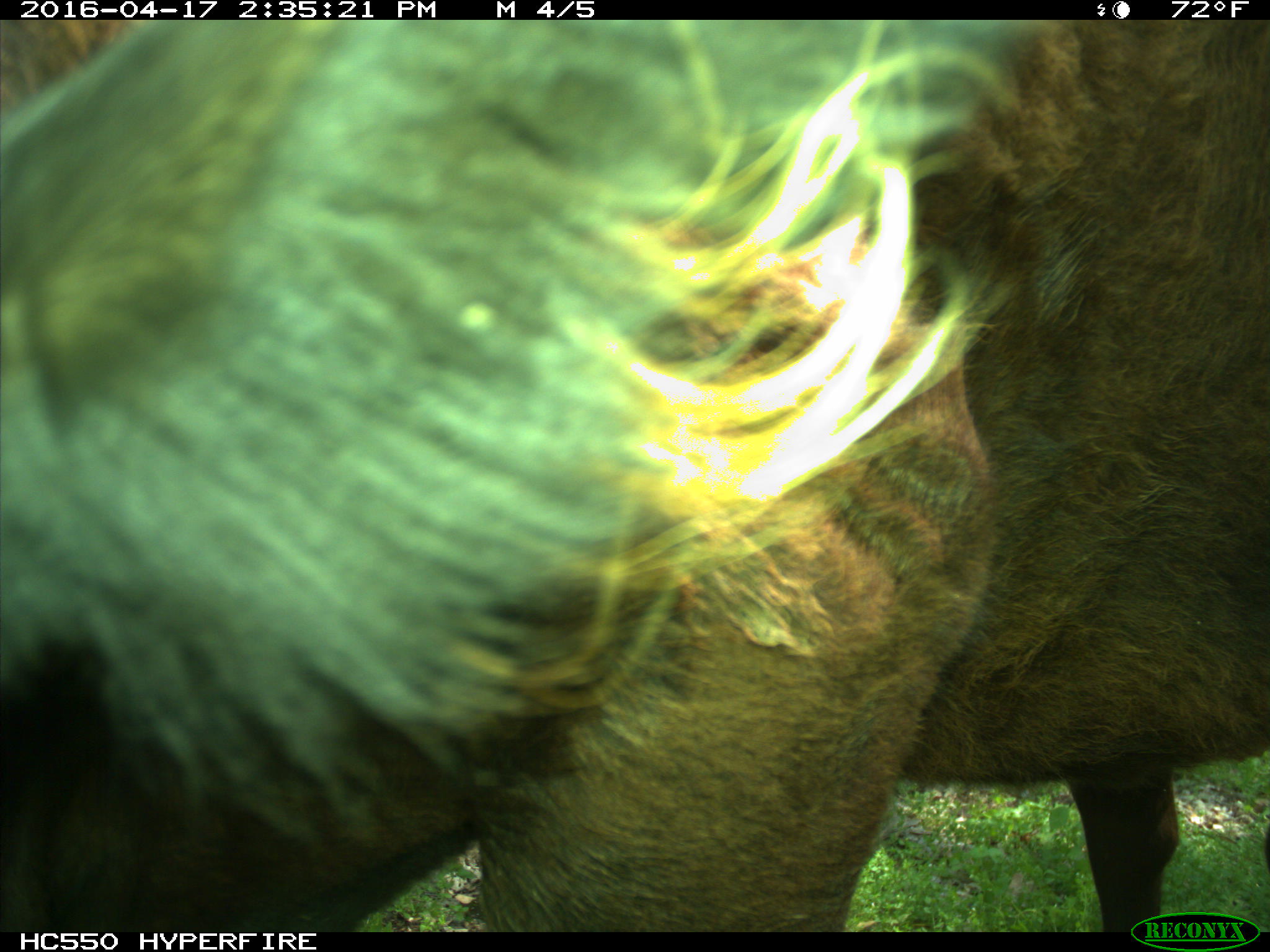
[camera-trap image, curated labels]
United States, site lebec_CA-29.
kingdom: Animalia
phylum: Chordata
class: Mammalia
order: Artiodactyla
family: Bovidae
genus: Bos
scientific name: Bos taurus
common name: domestic cow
Bos taurus (domestic cow).